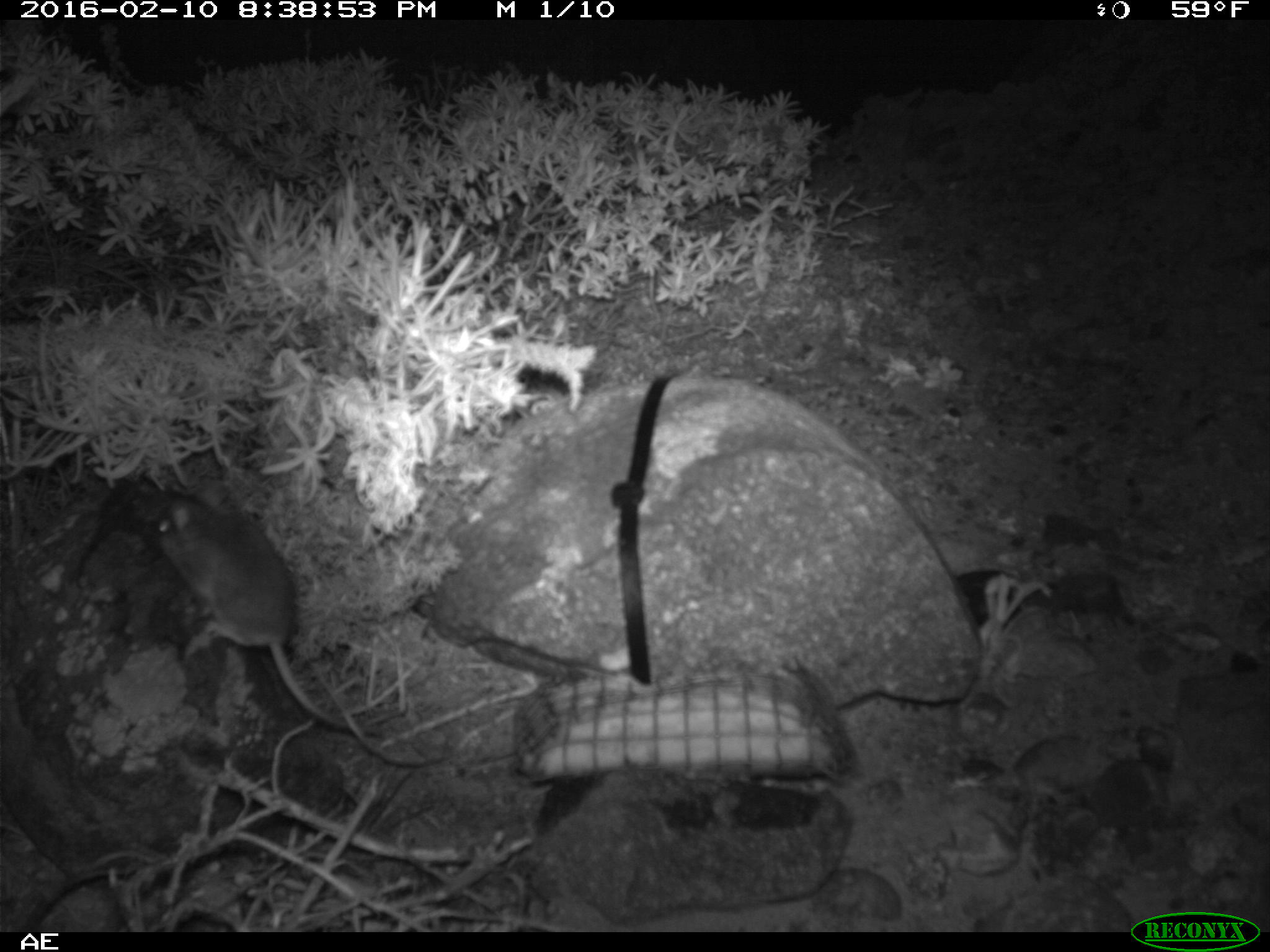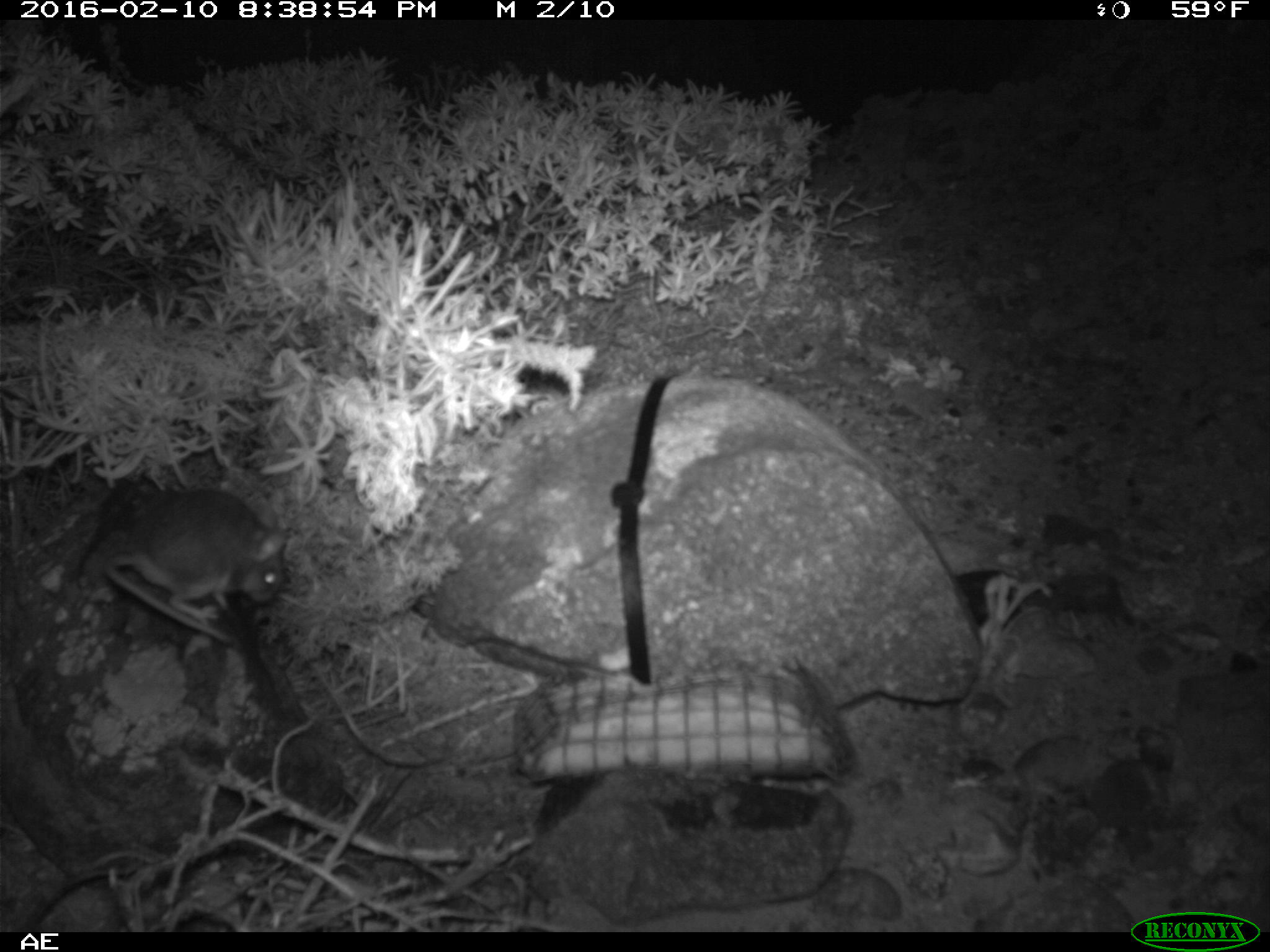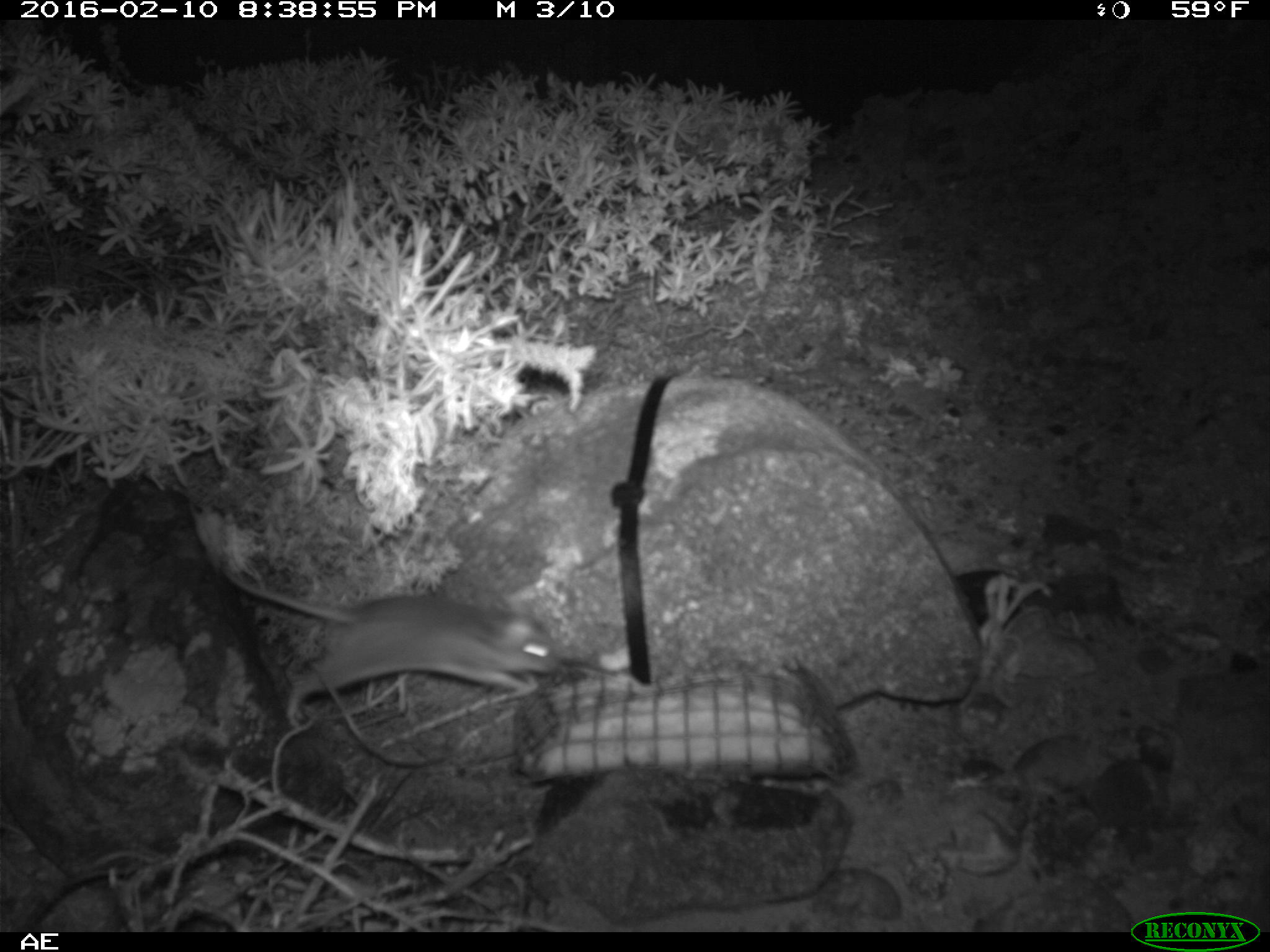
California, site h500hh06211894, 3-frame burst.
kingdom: Animalia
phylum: Chordata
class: Mammalia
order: Rodentia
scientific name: Rodentia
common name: rodent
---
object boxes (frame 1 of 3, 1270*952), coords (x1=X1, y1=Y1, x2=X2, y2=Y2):
rodent: (x1=158, y1=485, x2=384, y2=736)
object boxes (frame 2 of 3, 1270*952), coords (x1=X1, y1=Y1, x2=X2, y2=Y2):
rodent: (x1=105, y1=488, x2=286, y2=645)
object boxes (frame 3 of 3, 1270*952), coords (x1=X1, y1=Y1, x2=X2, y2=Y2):
rodent: (x1=220, y1=554, x2=556, y2=726)